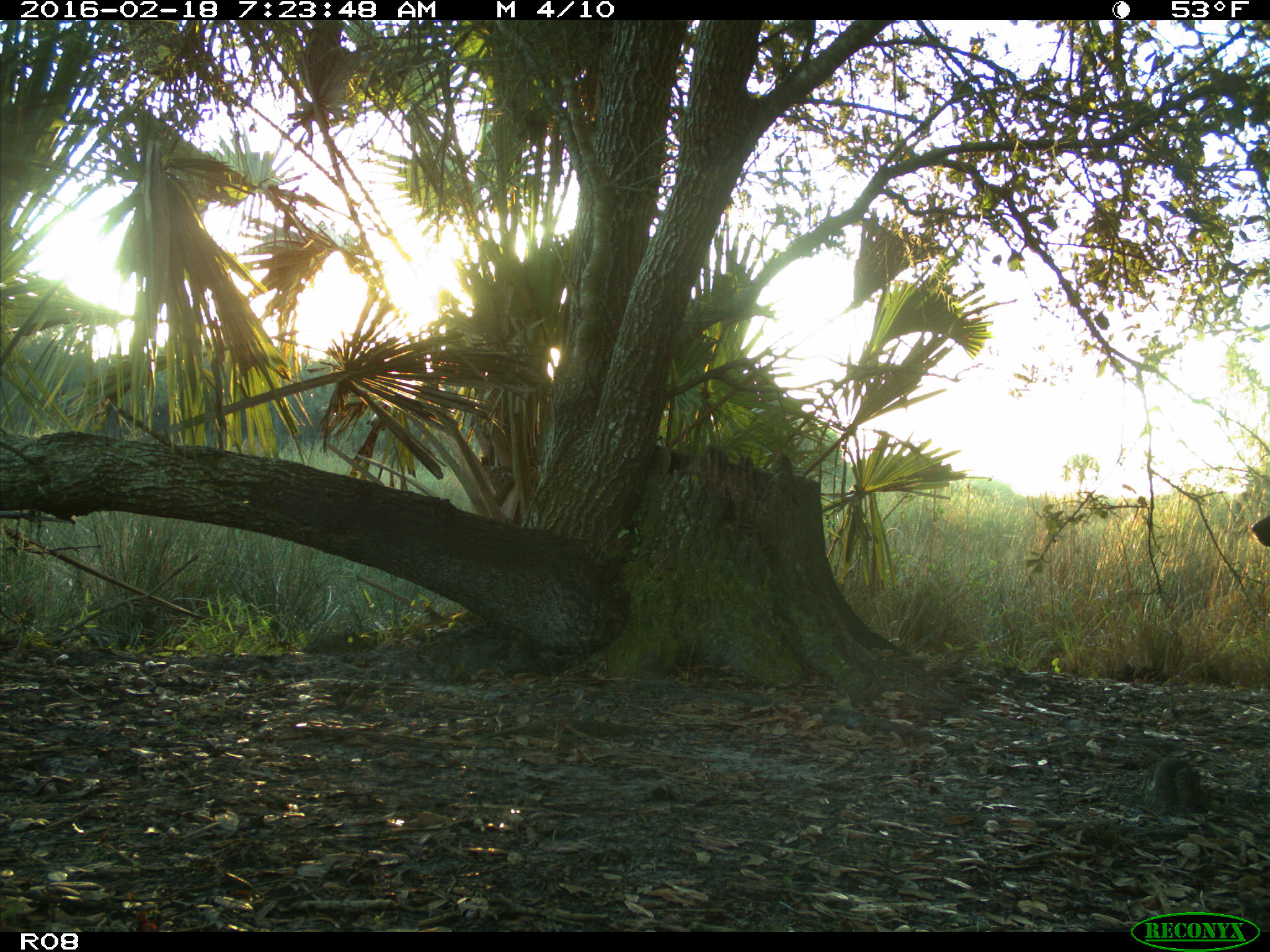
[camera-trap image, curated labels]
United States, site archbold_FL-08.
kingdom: Animalia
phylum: Chordata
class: Mammalia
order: Artiodactyla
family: Bovidae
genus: Bos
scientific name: Bos taurus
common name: domestic cow